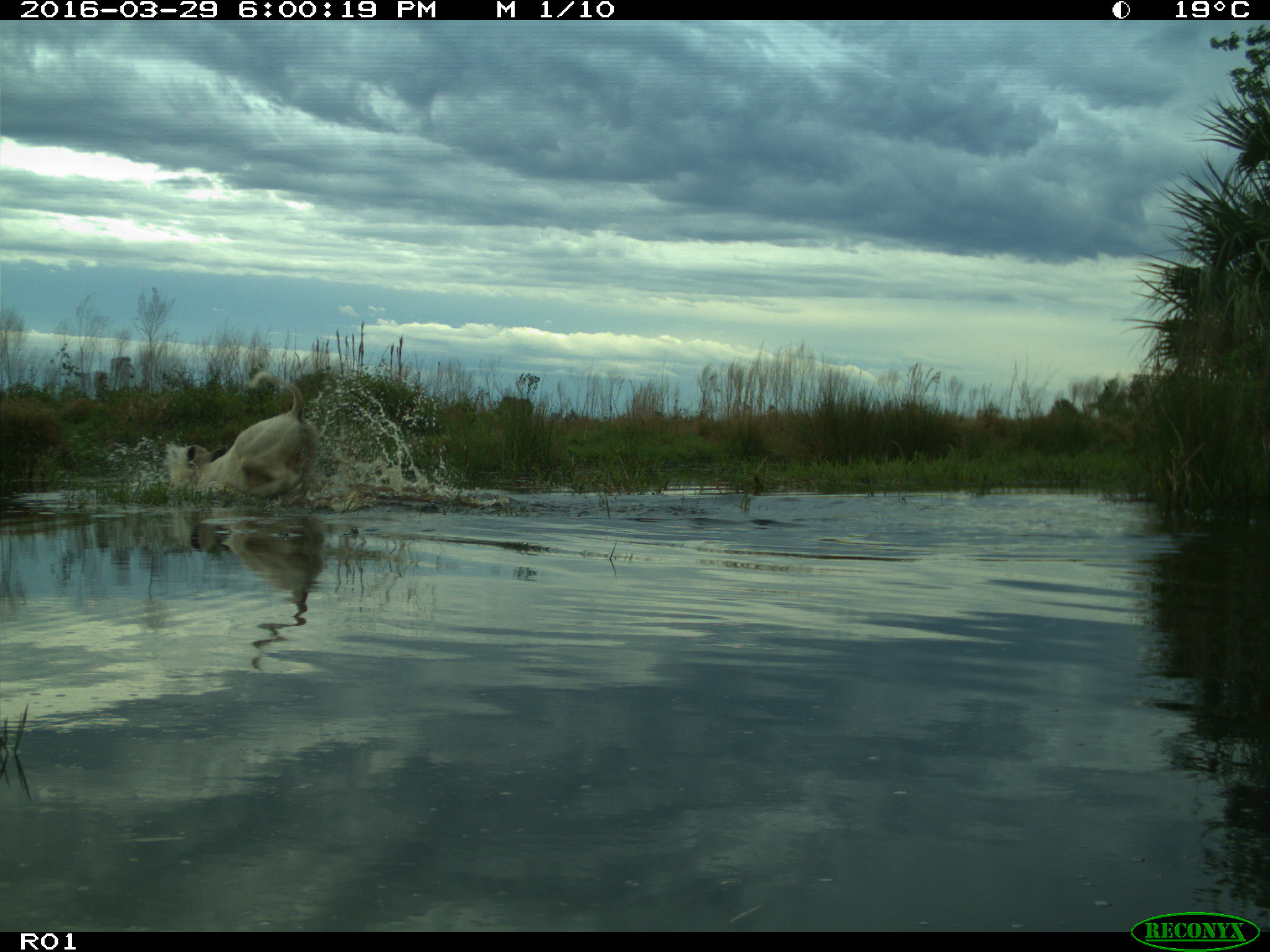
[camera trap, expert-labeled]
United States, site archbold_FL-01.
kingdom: Animalia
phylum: Chordata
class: Mammalia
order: Artiodactyla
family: Bovidae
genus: Bos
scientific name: Bos taurus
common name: domestic cow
Bos taurus (domestic cow).